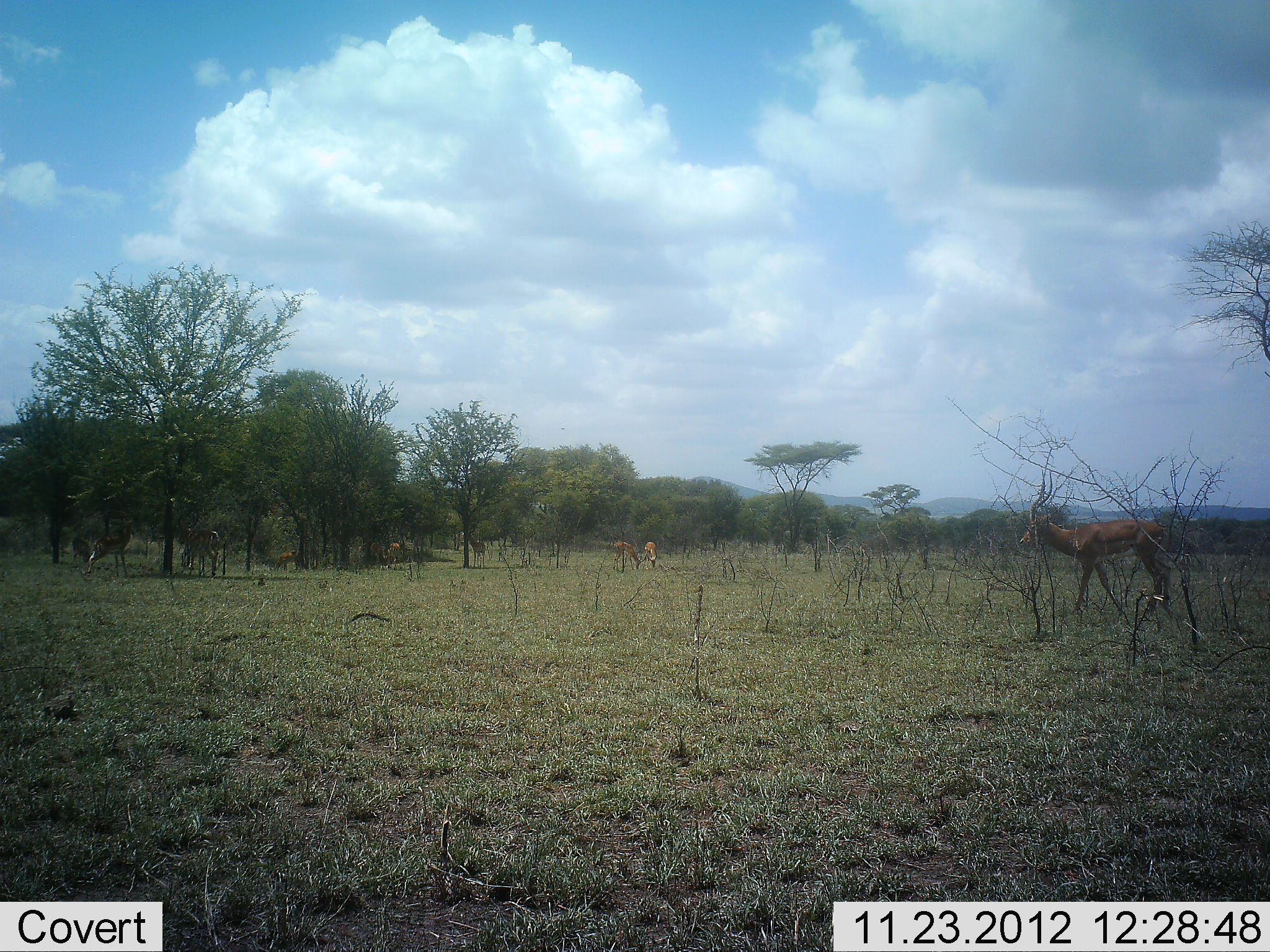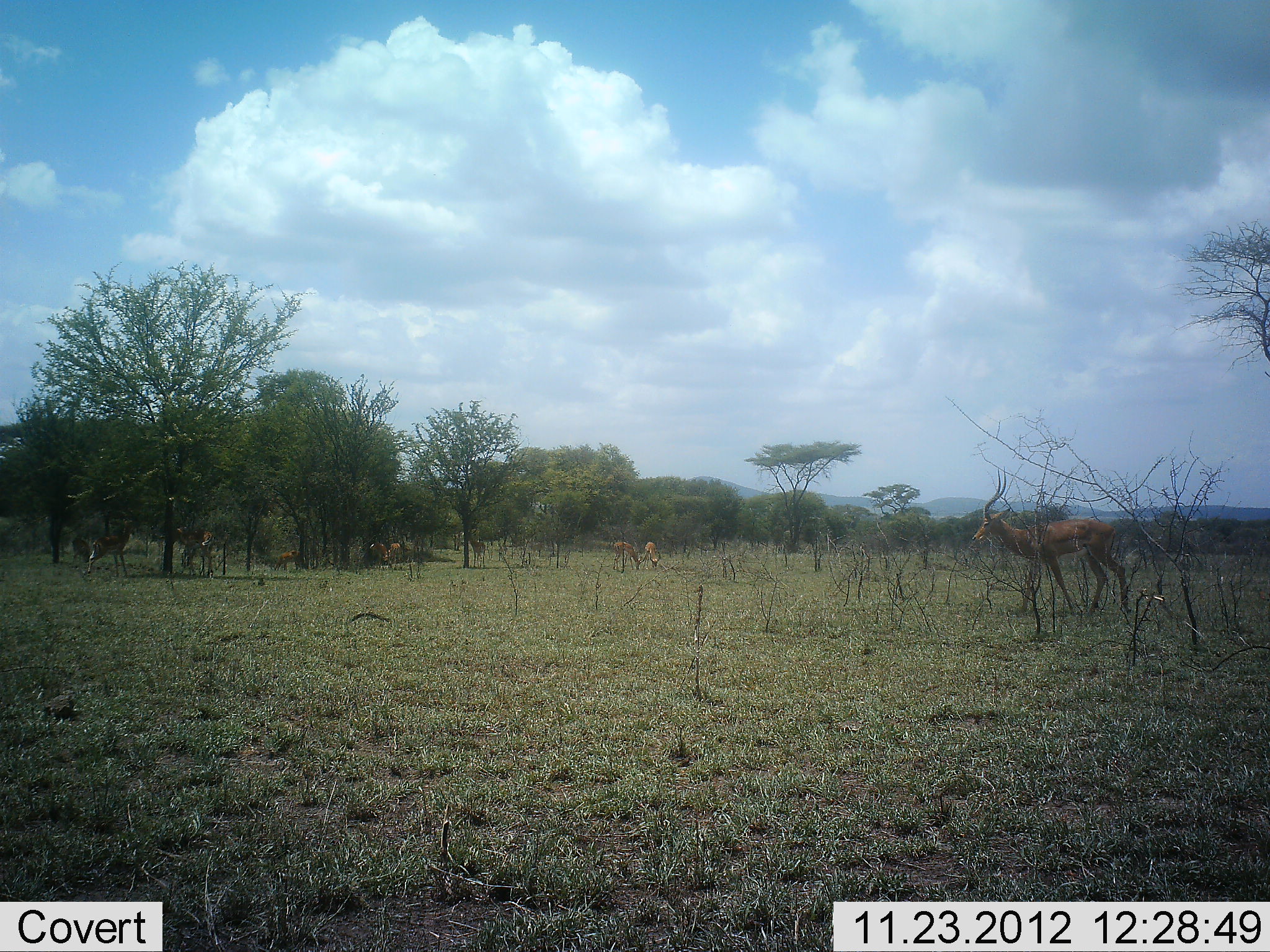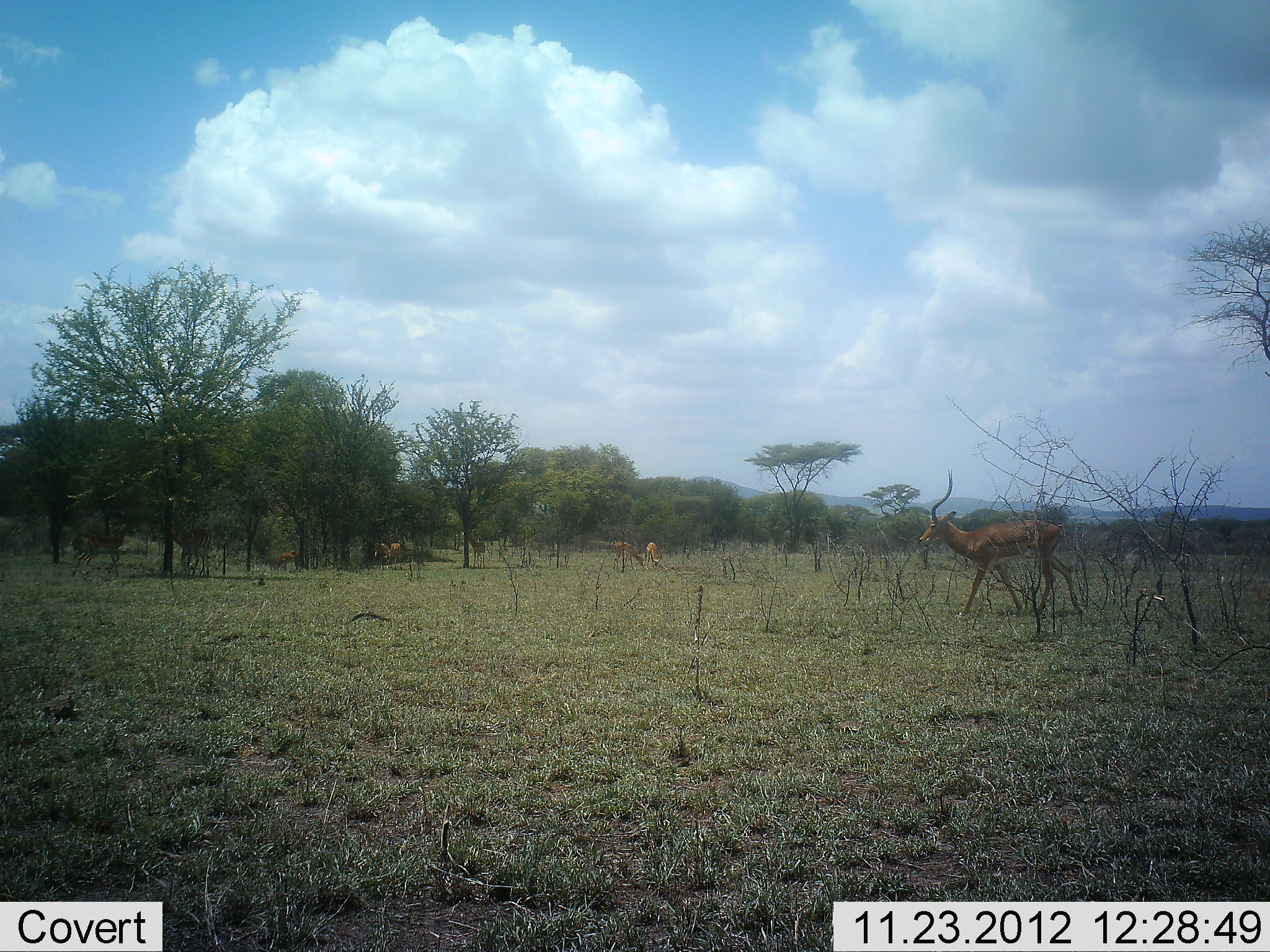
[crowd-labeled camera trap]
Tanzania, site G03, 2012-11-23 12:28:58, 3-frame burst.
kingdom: Animalia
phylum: Chordata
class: Mammalia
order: Artiodactyla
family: Bovidae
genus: Aepyceros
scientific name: Aepyceros melampus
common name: impala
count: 6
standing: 48%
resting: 4%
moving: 89%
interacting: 0%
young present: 0%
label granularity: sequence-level